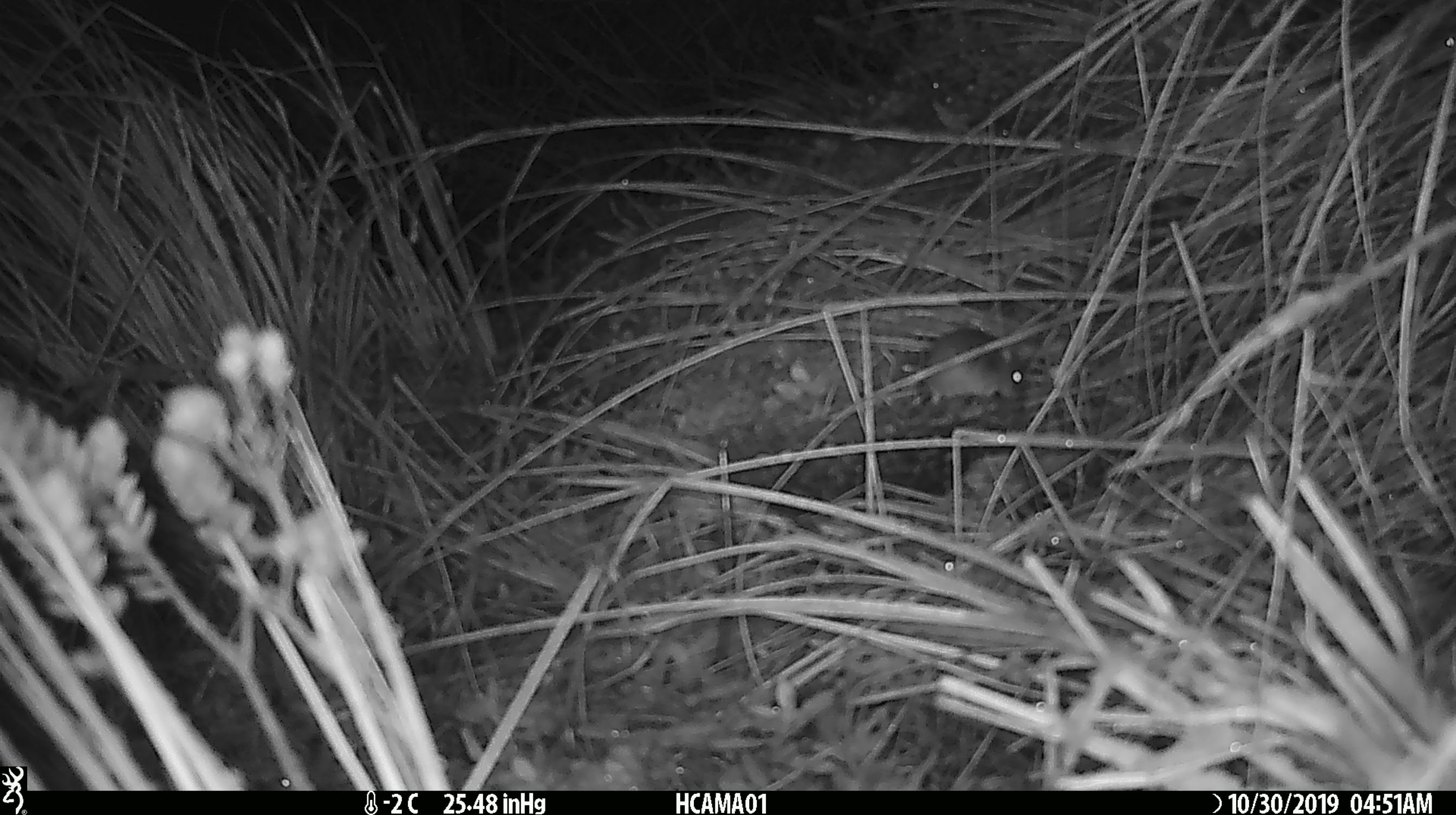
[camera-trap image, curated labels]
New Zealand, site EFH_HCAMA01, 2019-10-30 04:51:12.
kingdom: Animalia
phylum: Chordata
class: Mammalia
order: Rodentia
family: Muridae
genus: Mus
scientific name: Mus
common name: mouse